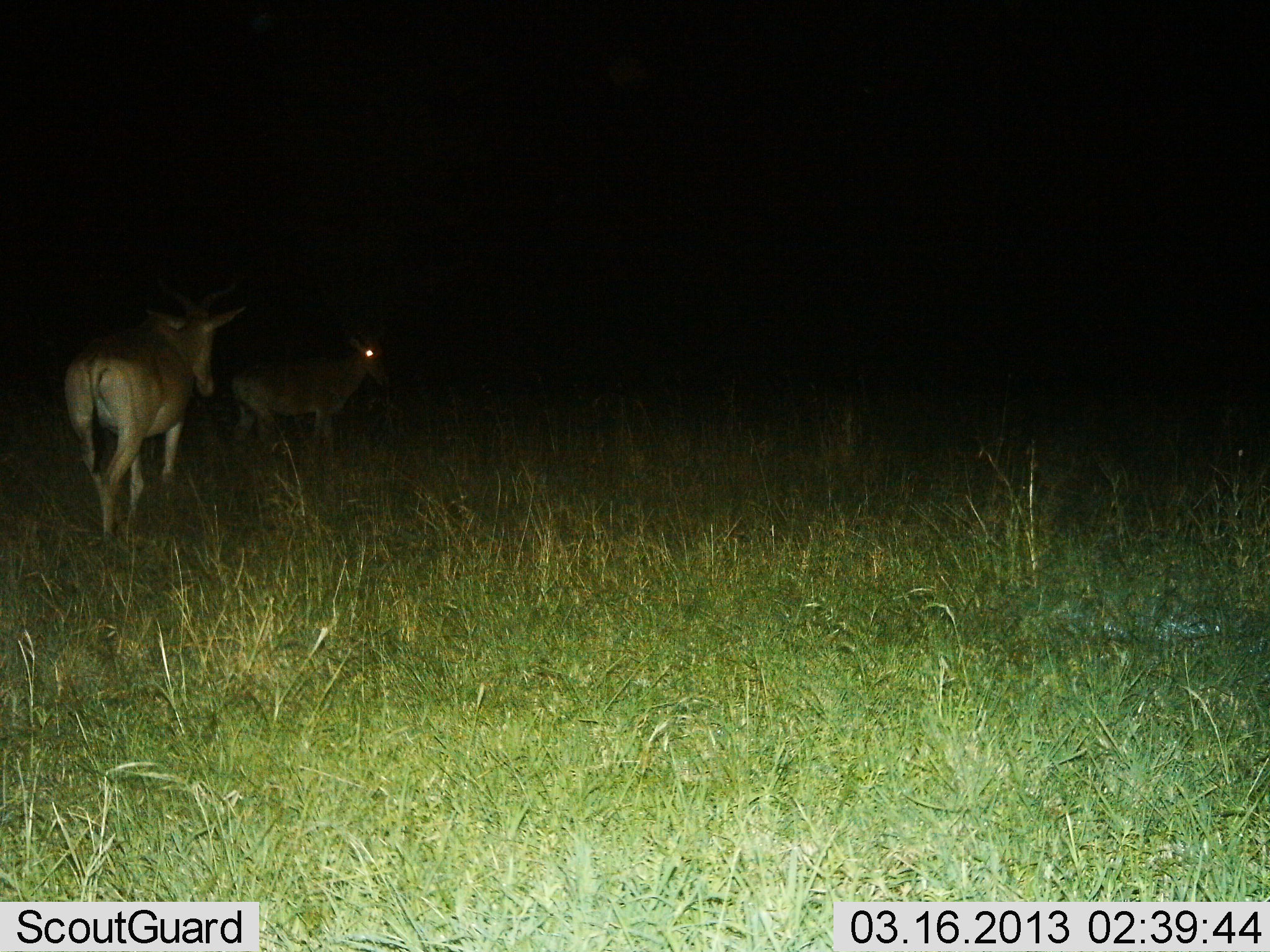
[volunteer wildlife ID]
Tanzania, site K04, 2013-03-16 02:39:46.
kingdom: Animalia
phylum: Chordata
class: Mammalia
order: Artiodactyla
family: Bovidae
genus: Alcelaphus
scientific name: Alcelaphus buselaphus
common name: hartebeest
Hartebeest (Alcelaphus buselaphus), count 2. Behavior (volunteer vote fractions): standing 33%, resting 0%, moving 70%, interacting 0%. Young present (vote fraction): 0%. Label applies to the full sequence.